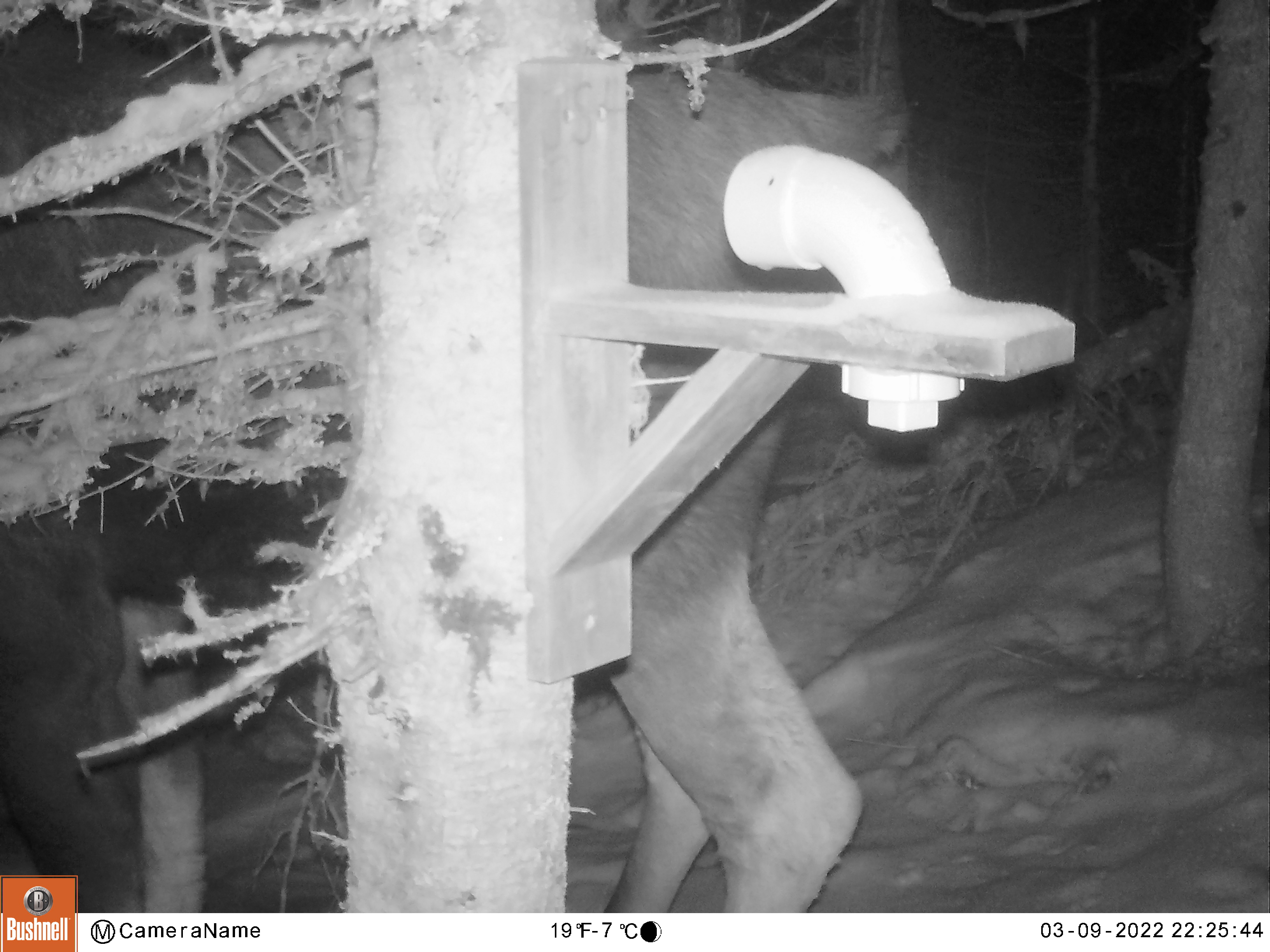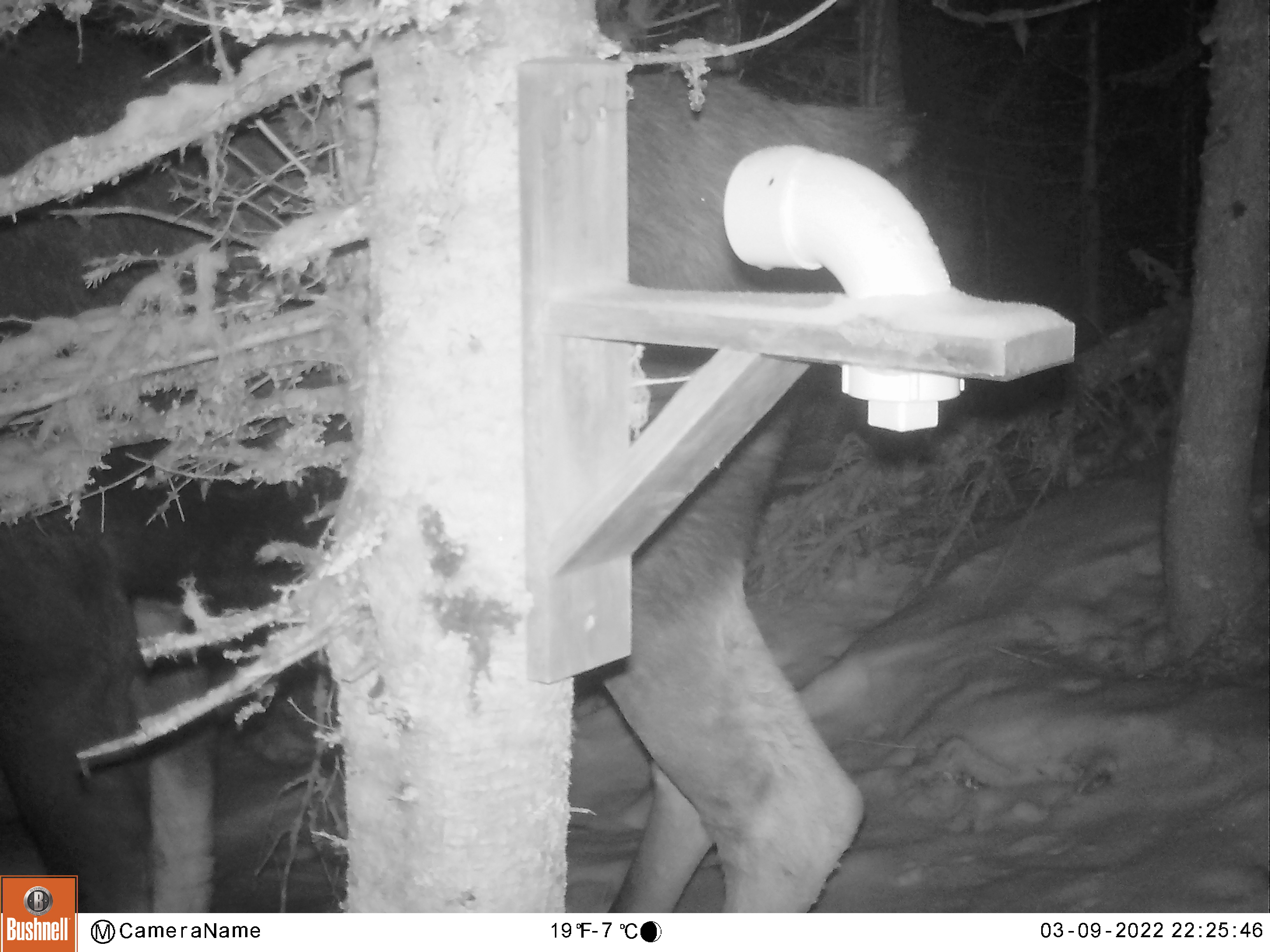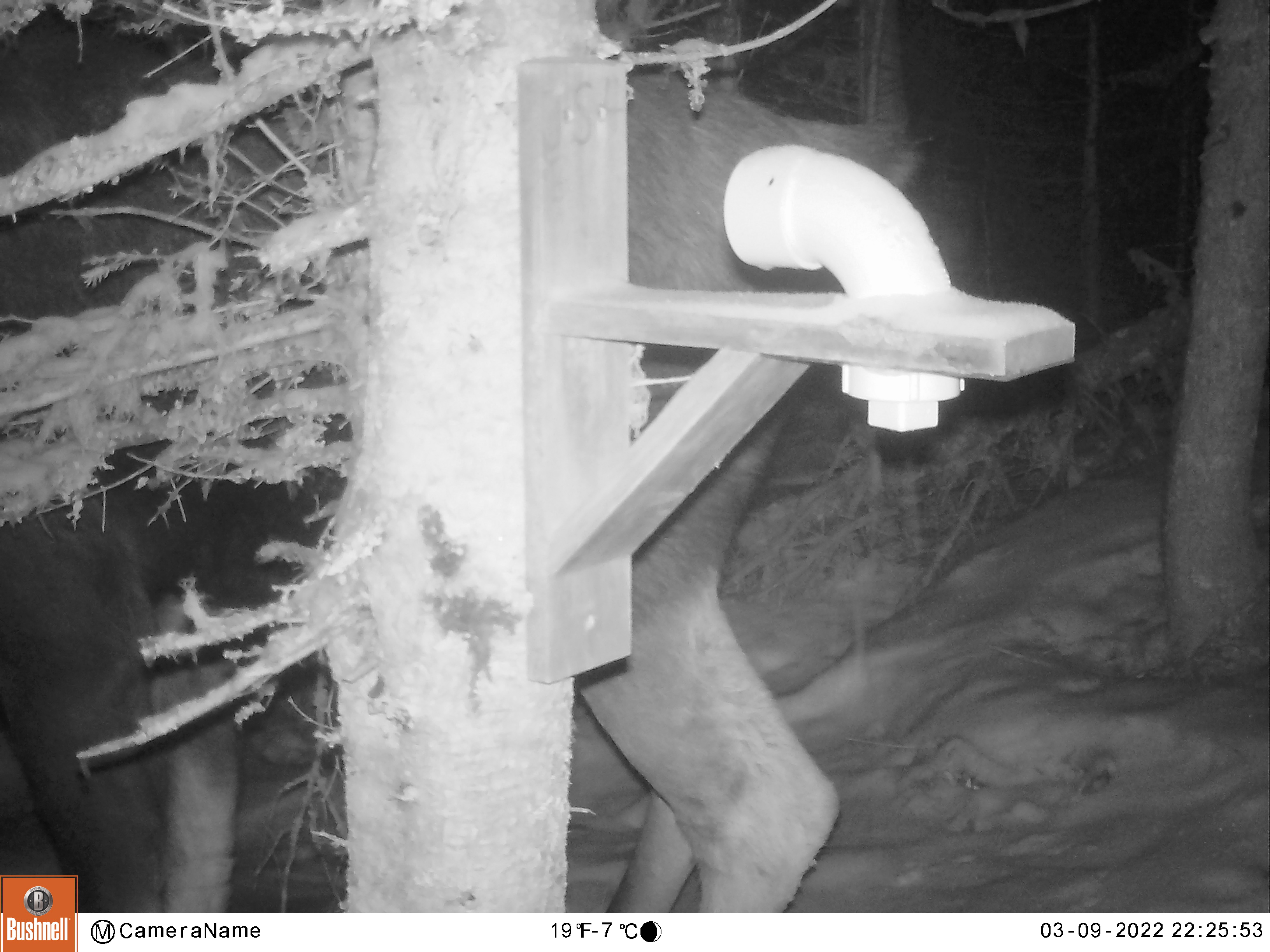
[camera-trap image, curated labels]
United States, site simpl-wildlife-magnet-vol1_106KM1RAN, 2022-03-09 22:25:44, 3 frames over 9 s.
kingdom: Animalia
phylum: Chordata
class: Mammalia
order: Artiodactyla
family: Cervidae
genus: Alces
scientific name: Alces alces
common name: moose